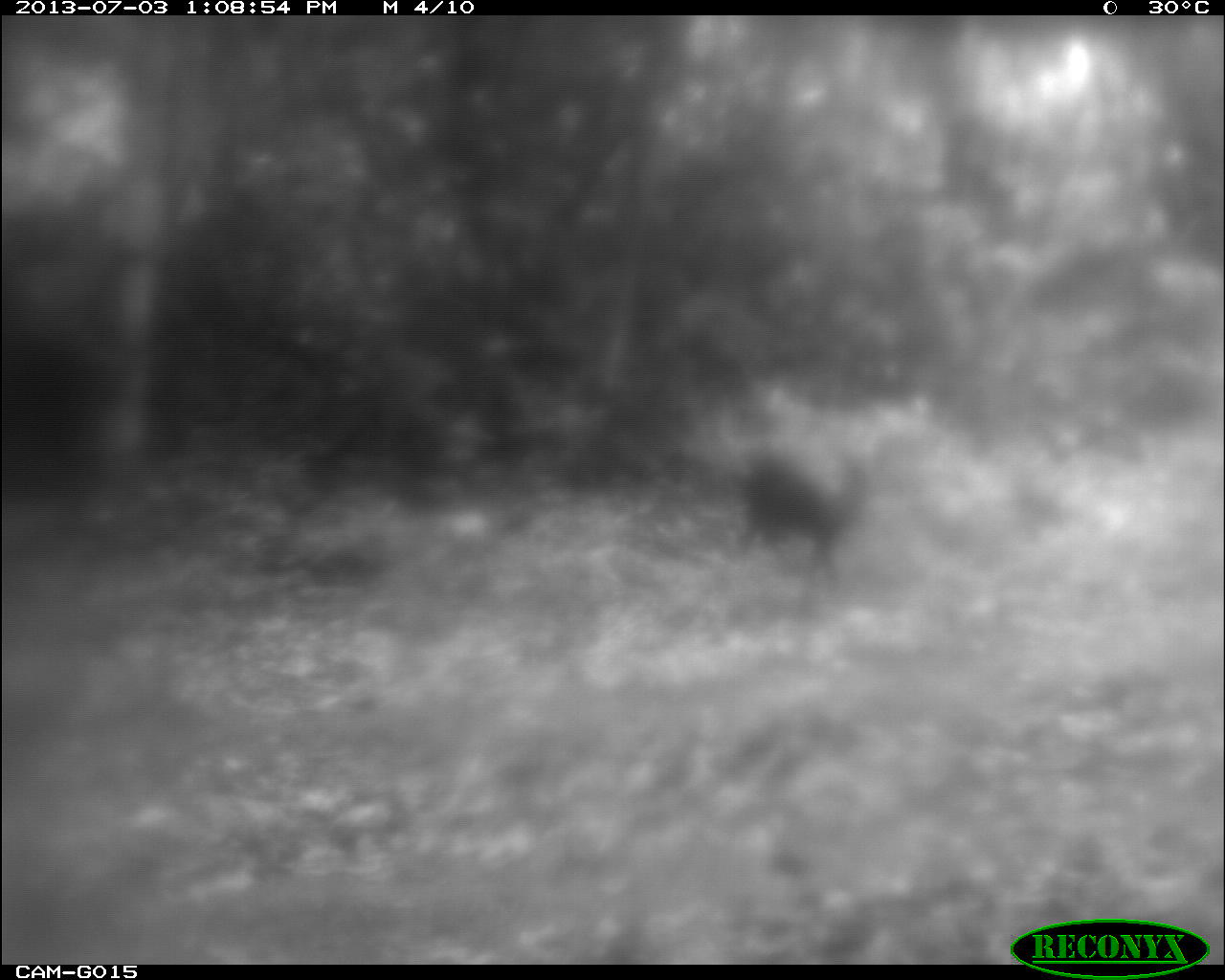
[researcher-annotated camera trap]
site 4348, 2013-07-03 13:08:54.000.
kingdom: Animalia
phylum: Chordata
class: Aves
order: Galliformes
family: Phasianidae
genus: Meleagris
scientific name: Meleagris ocellata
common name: ocellated turkey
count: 1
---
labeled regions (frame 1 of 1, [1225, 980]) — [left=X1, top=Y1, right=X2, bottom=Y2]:
meleagris ocellata: [left=735, top=457, right=874, bottom=585]